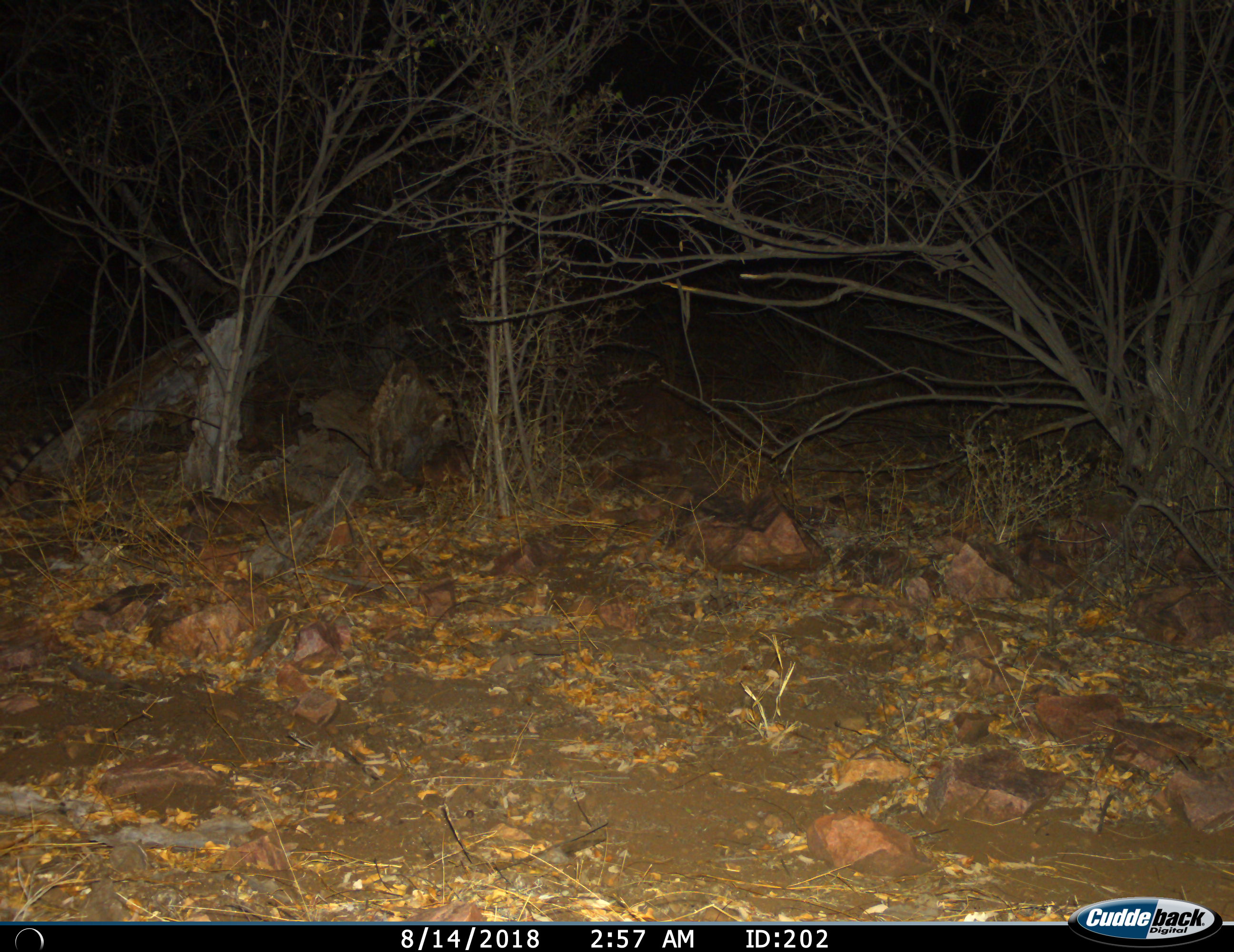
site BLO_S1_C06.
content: unidentified animal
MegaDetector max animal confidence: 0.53